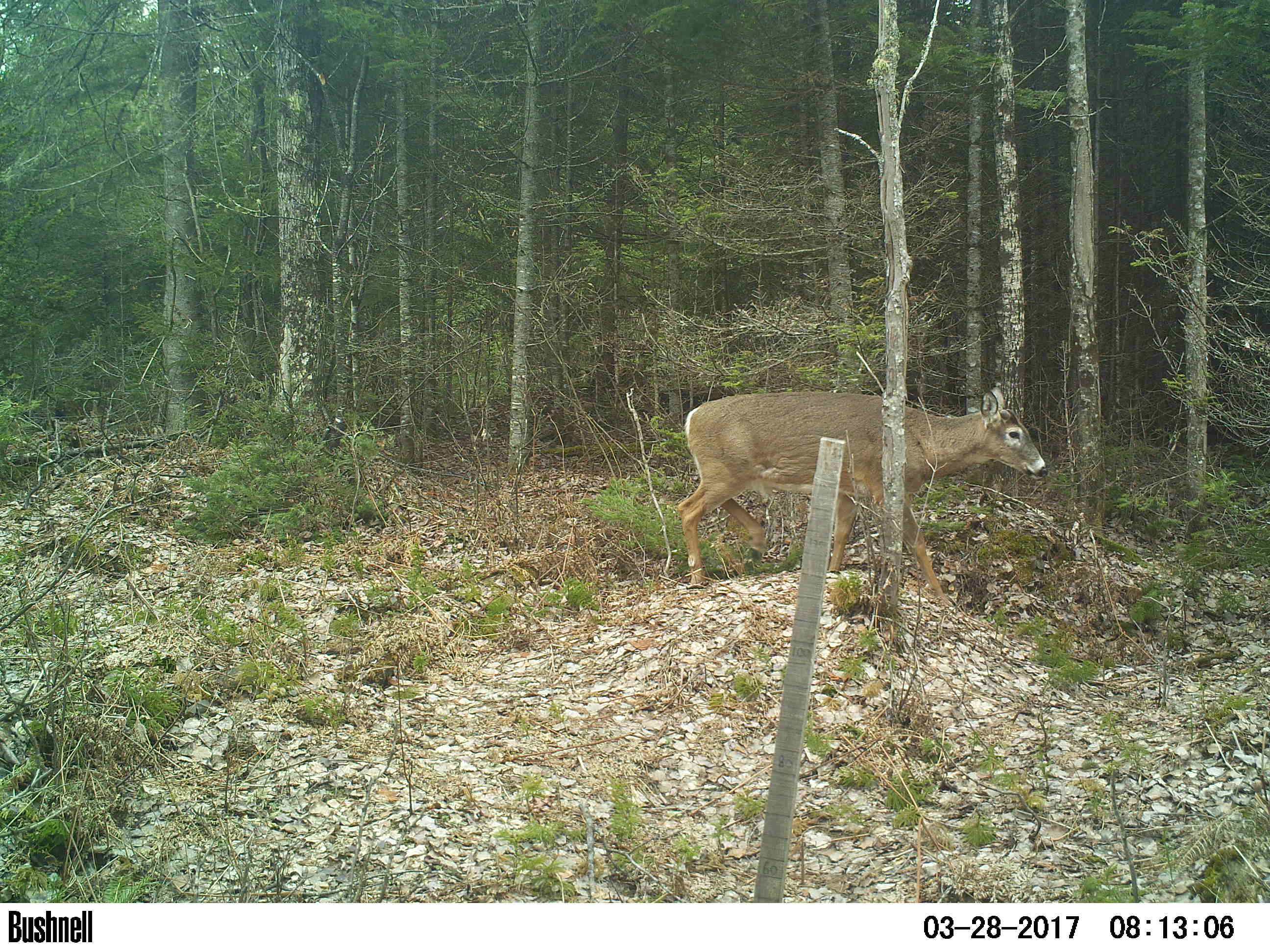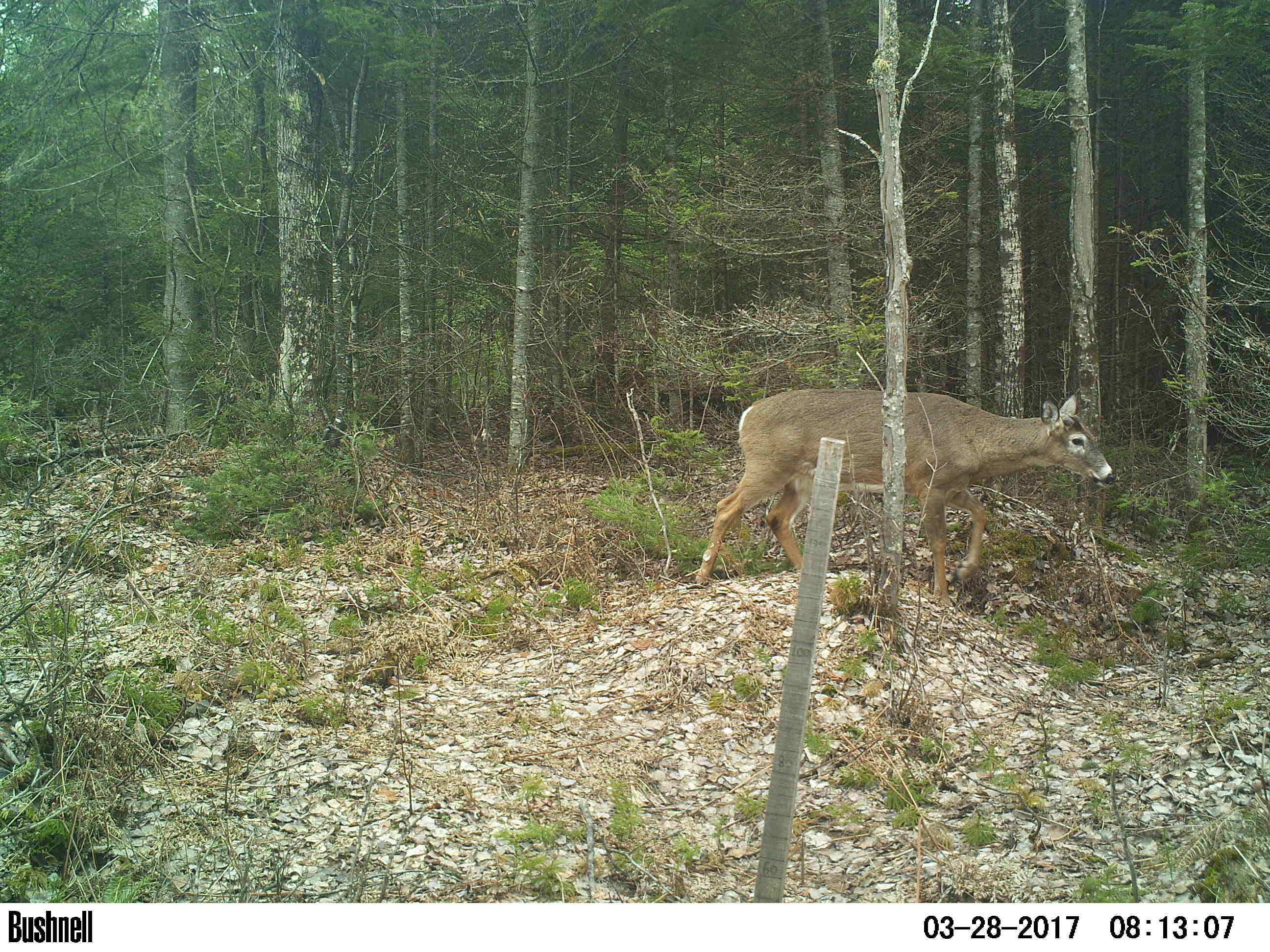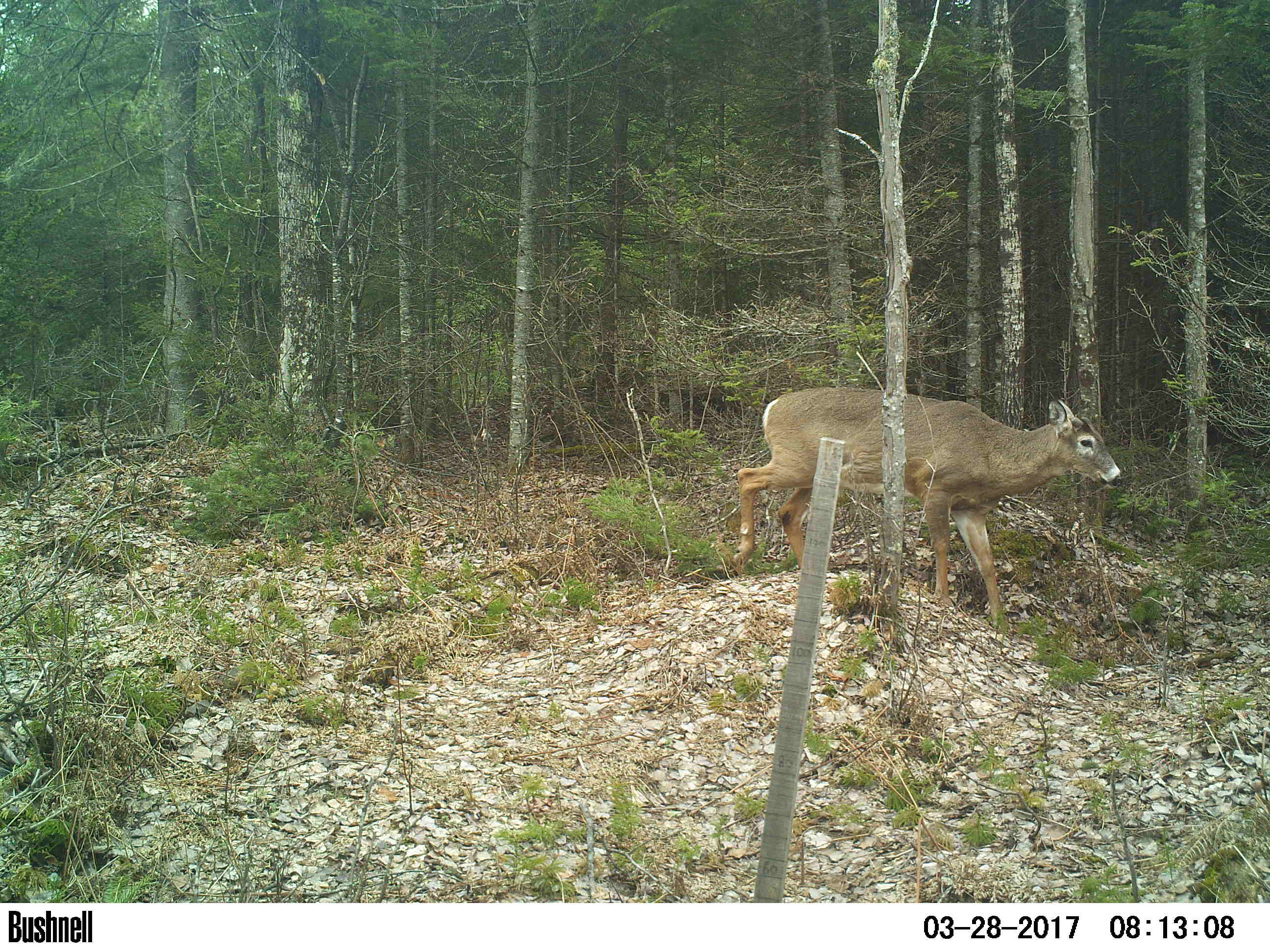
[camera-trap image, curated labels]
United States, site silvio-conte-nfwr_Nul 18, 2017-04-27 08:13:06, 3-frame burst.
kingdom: Animalia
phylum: Chordata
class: Mammalia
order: Artiodactyla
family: Cervidae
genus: Odocoileus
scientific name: Odocoileus virginianus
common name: white-tailed deer